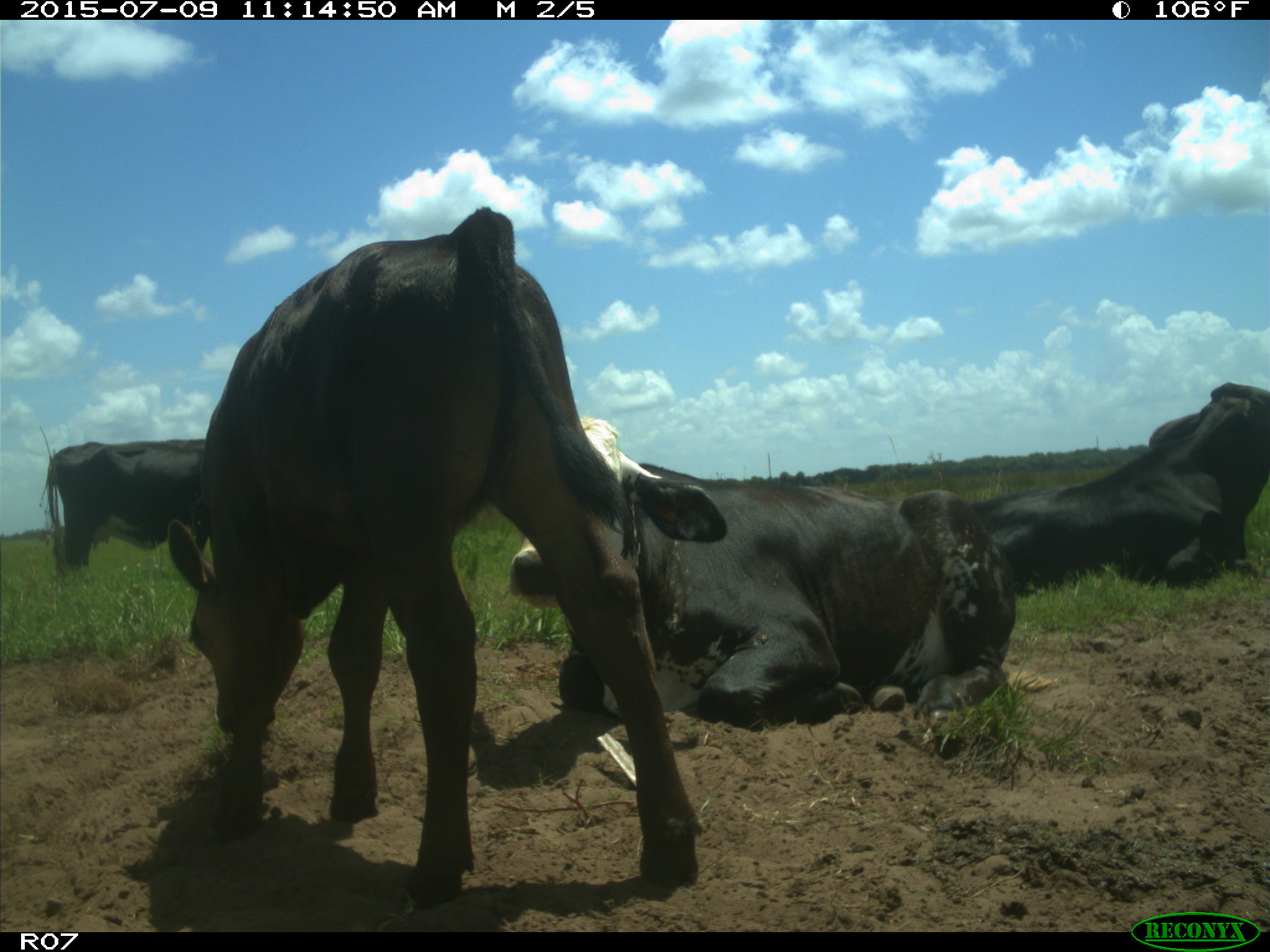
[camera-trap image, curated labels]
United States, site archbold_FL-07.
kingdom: Animalia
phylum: Chordata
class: Mammalia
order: Artiodactyla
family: Bovidae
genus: Bos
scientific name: Bos taurus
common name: domestic cow